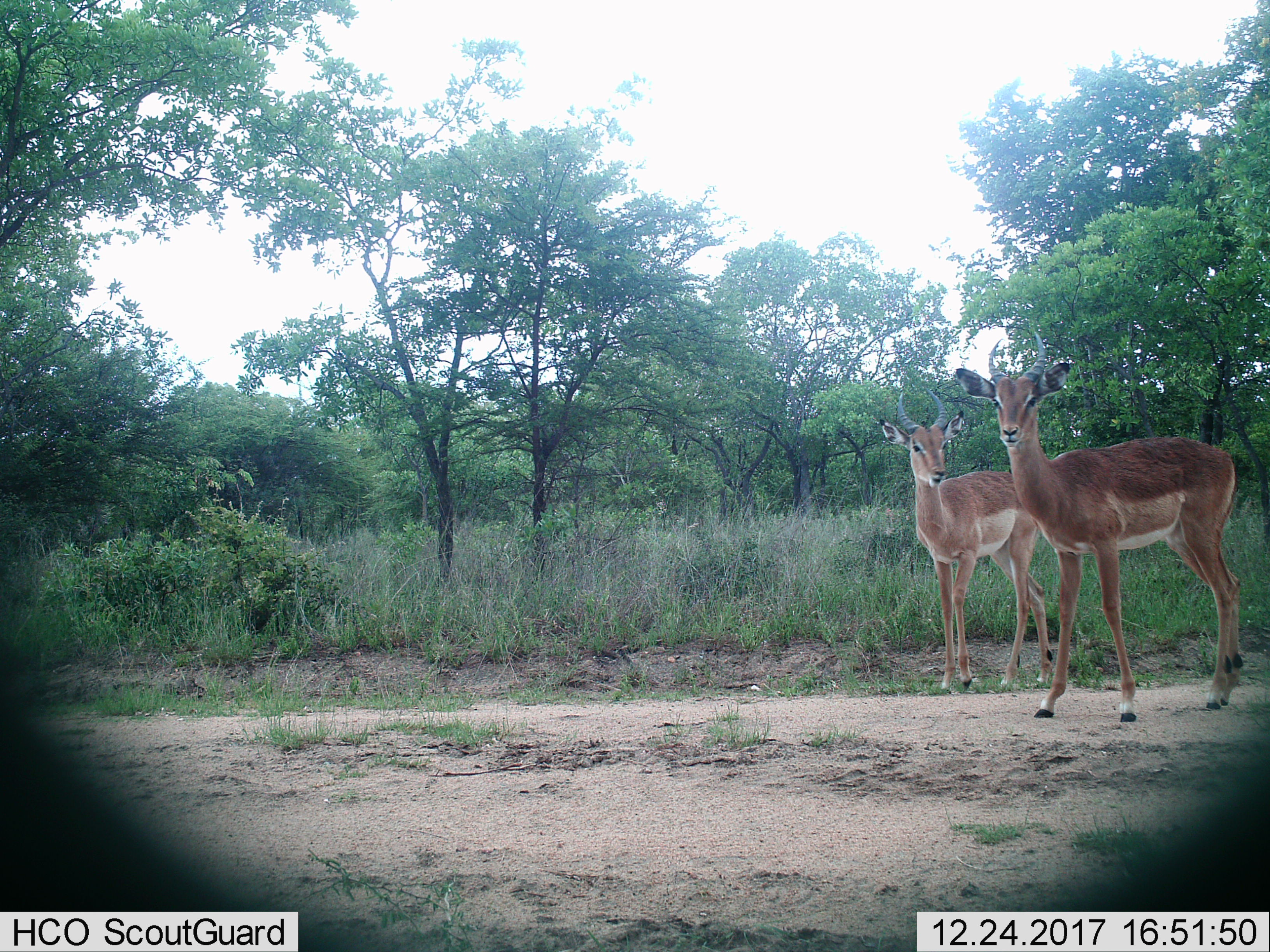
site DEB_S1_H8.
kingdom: Animalia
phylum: Chordata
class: Mammalia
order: Artiodactyla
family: Bovidae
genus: Aepyceros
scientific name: Aepyceros melampus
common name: impala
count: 2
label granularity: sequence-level